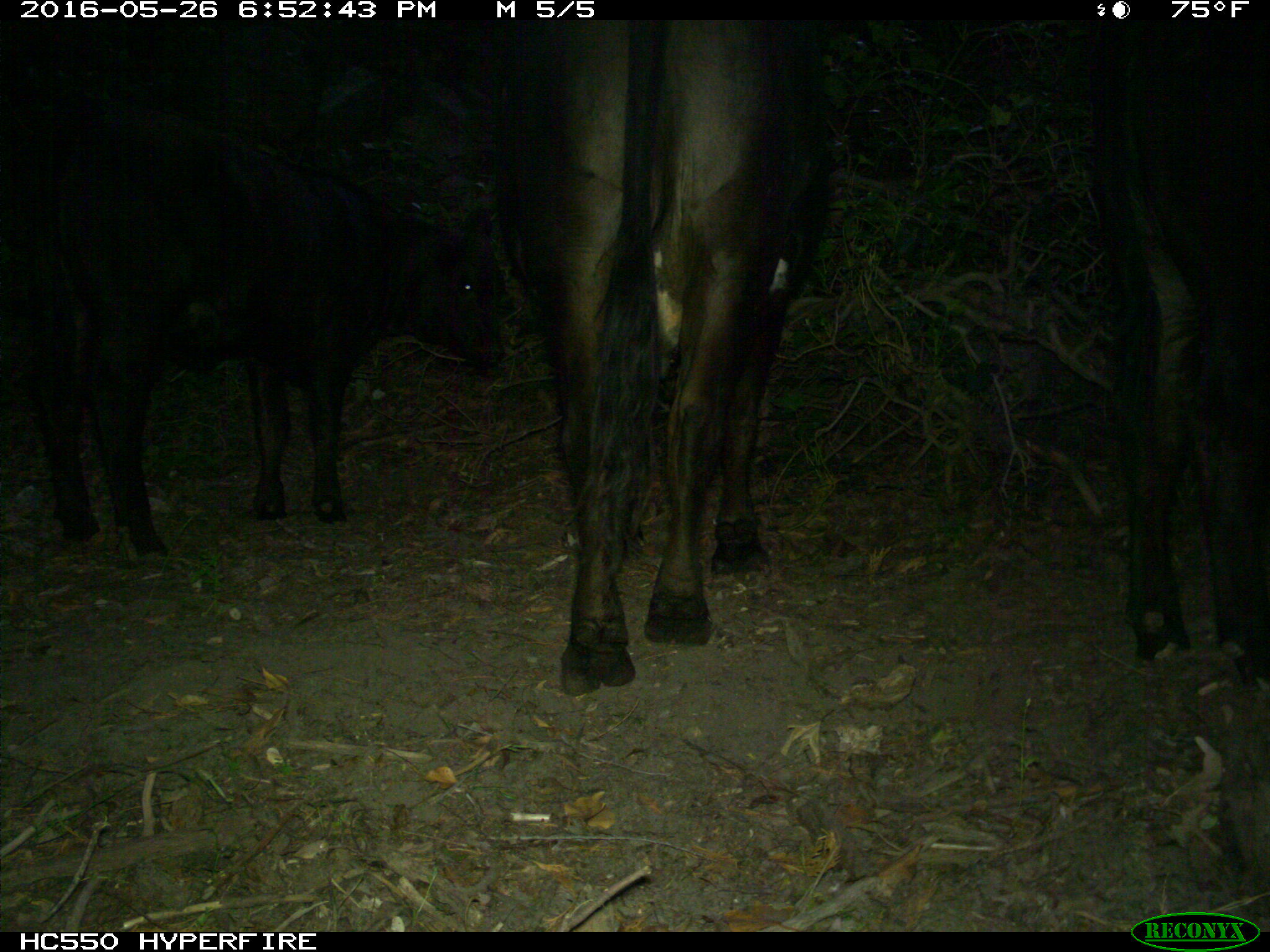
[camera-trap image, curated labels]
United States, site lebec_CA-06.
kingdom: Animalia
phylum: Chordata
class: Mammalia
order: Artiodactyla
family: Bovidae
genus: Bos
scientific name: Bos taurus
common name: domestic cow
Bos taurus (domestic cow).